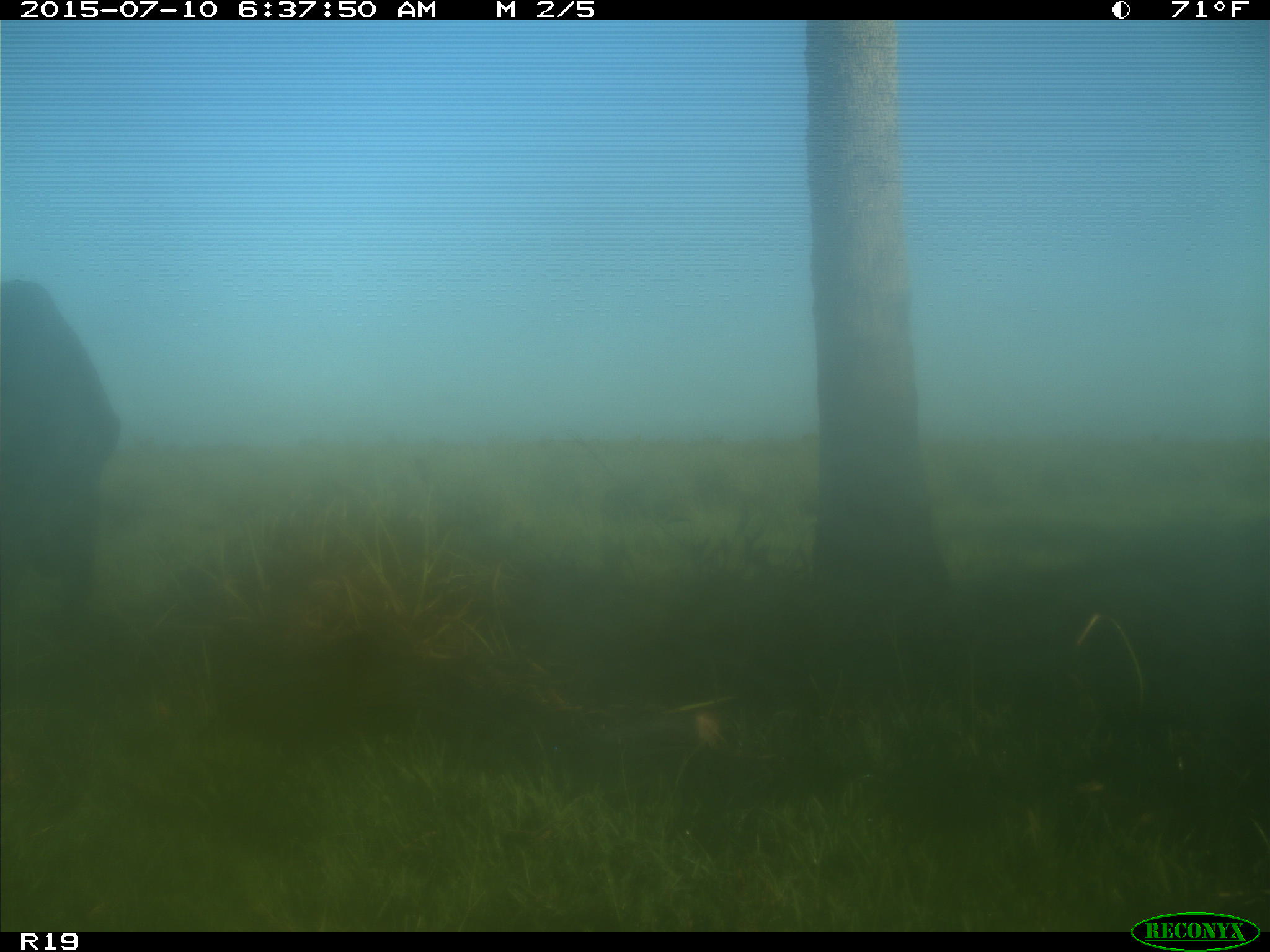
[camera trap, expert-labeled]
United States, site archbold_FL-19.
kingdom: Animalia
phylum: Chordata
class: Mammalia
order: Artiodactyla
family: Bovidae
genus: Bos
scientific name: Bos taurus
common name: domestic cow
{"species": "Bos taurus (domestic cow)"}